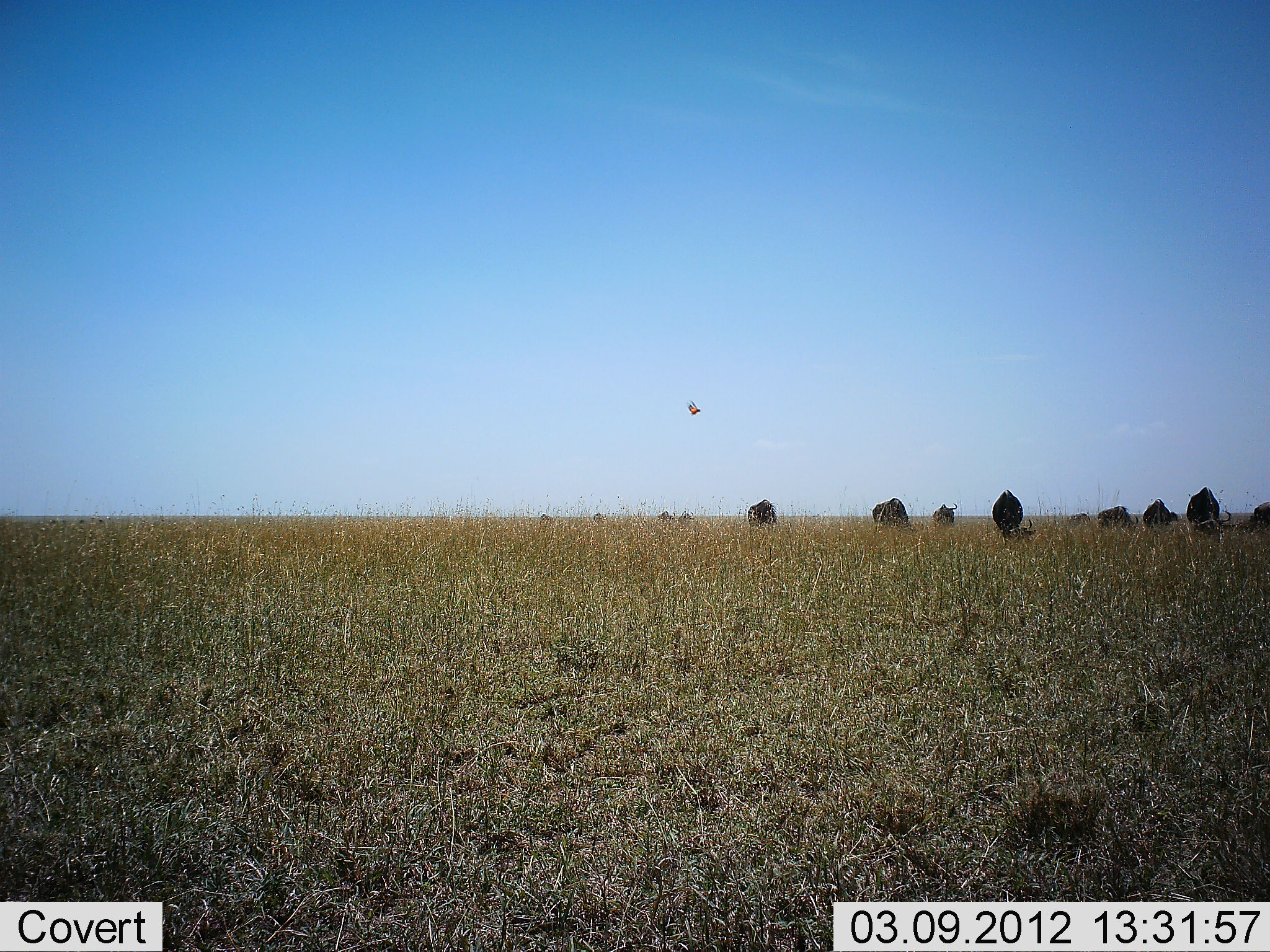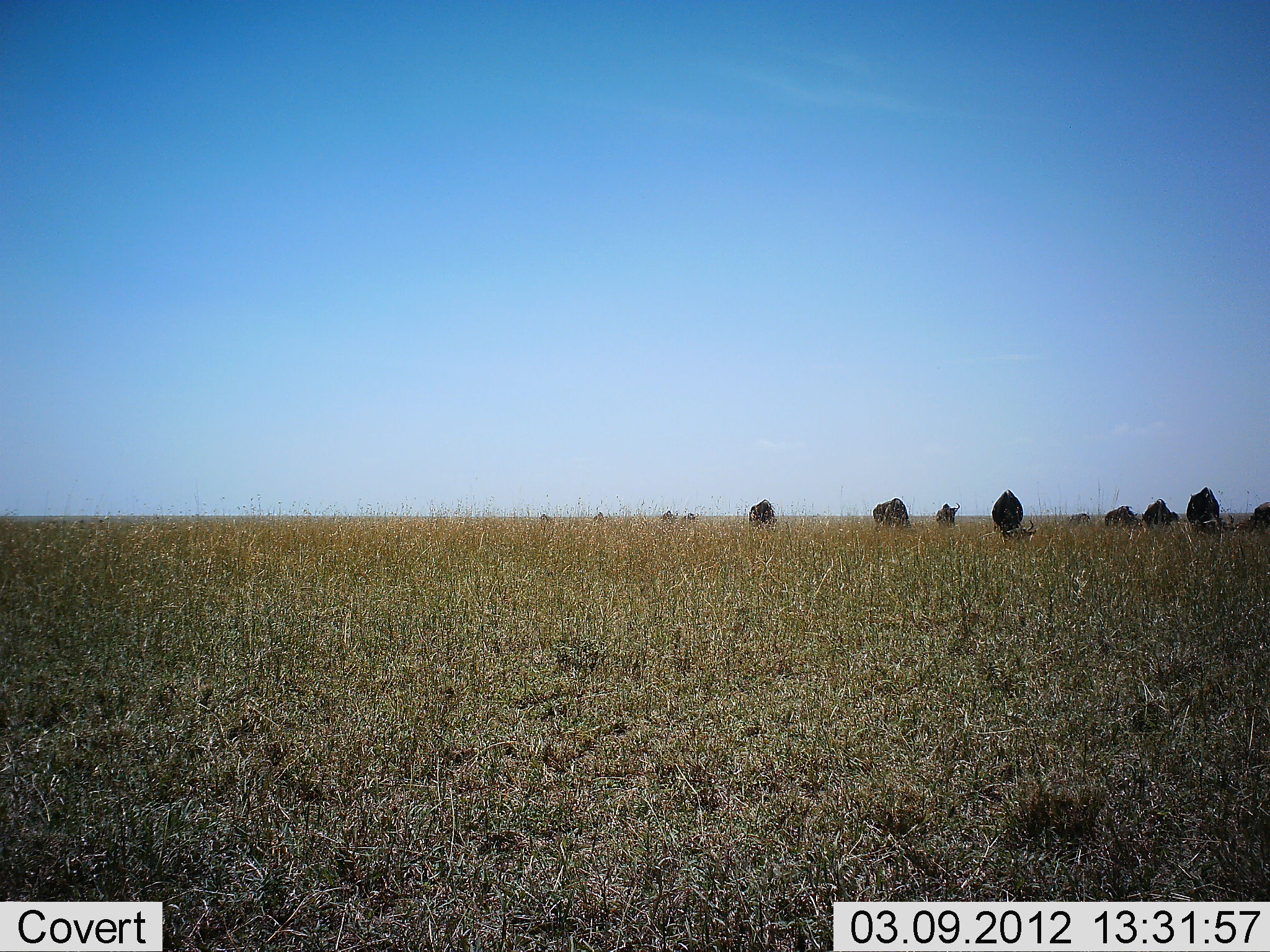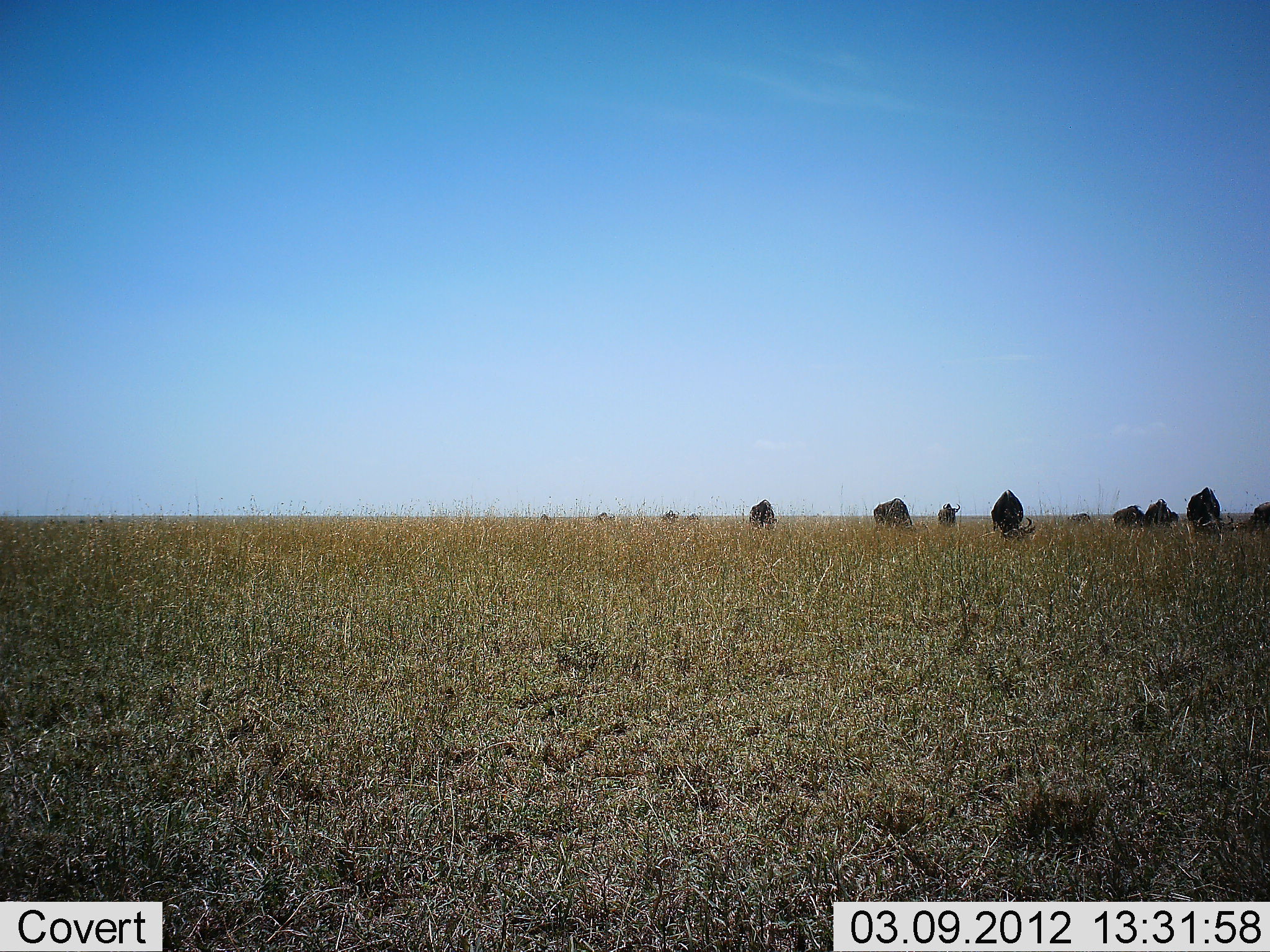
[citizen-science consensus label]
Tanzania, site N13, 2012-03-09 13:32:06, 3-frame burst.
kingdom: Animalia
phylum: Chordata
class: Mammalia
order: Artiodactyla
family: Bovidae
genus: Connochaetes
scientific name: Connochaetes taurinus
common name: blue wildebeest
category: wildebeest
Wildebeest (blue wildebeest) (Connochaetes taurinus), count 11-50. Behavior (volunteer vote fractions): standing 41%, resting 0%, moving 33%, interacting 4%. Young present (vote fraction): 4%. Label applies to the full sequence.